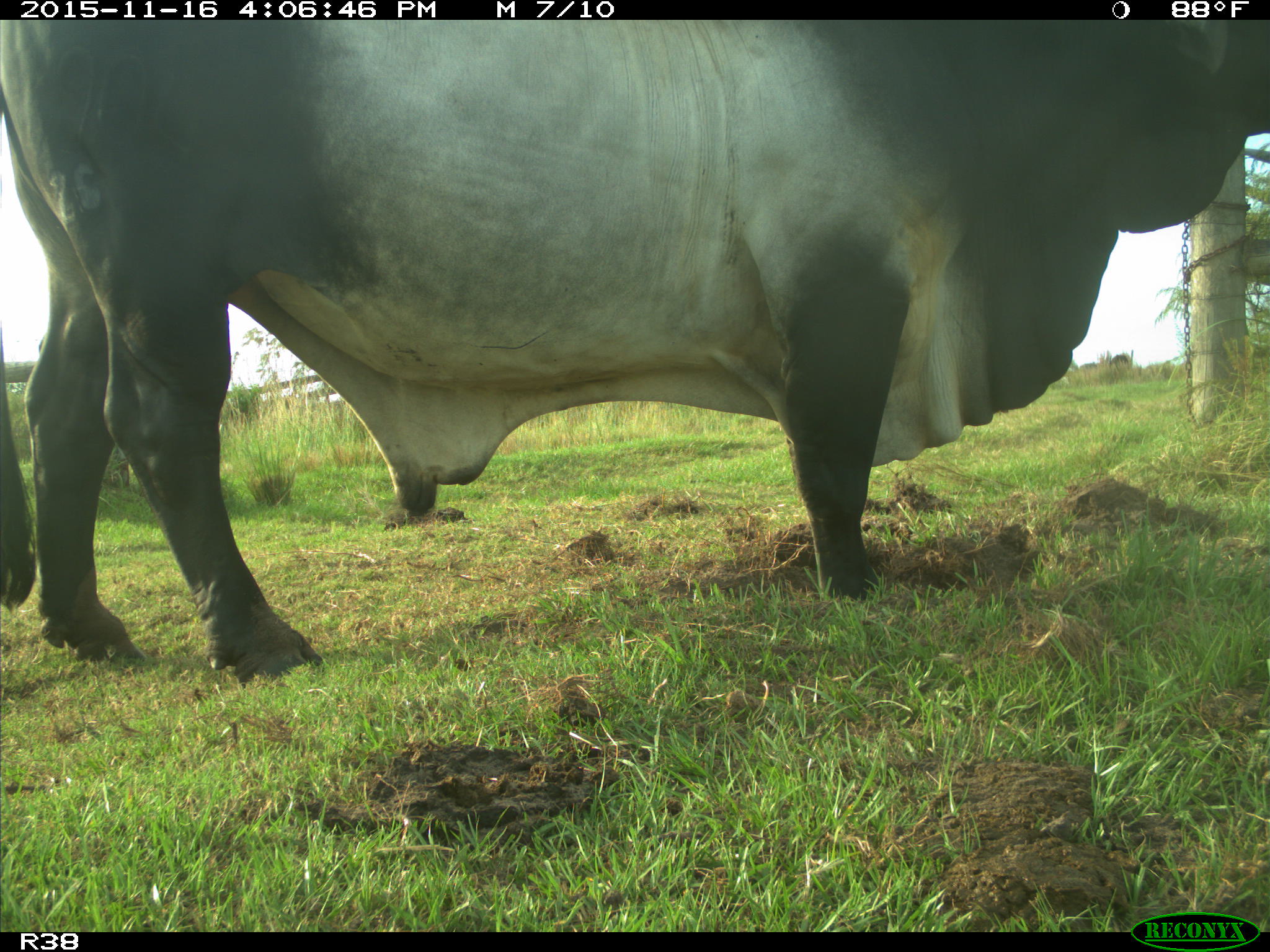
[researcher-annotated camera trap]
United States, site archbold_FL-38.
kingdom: Animalia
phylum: Chordata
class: Mammalia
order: Artiodactyla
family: Bovidae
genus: Bos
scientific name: Bos taurus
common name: domestic cow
Bos taurus (domestic cow).